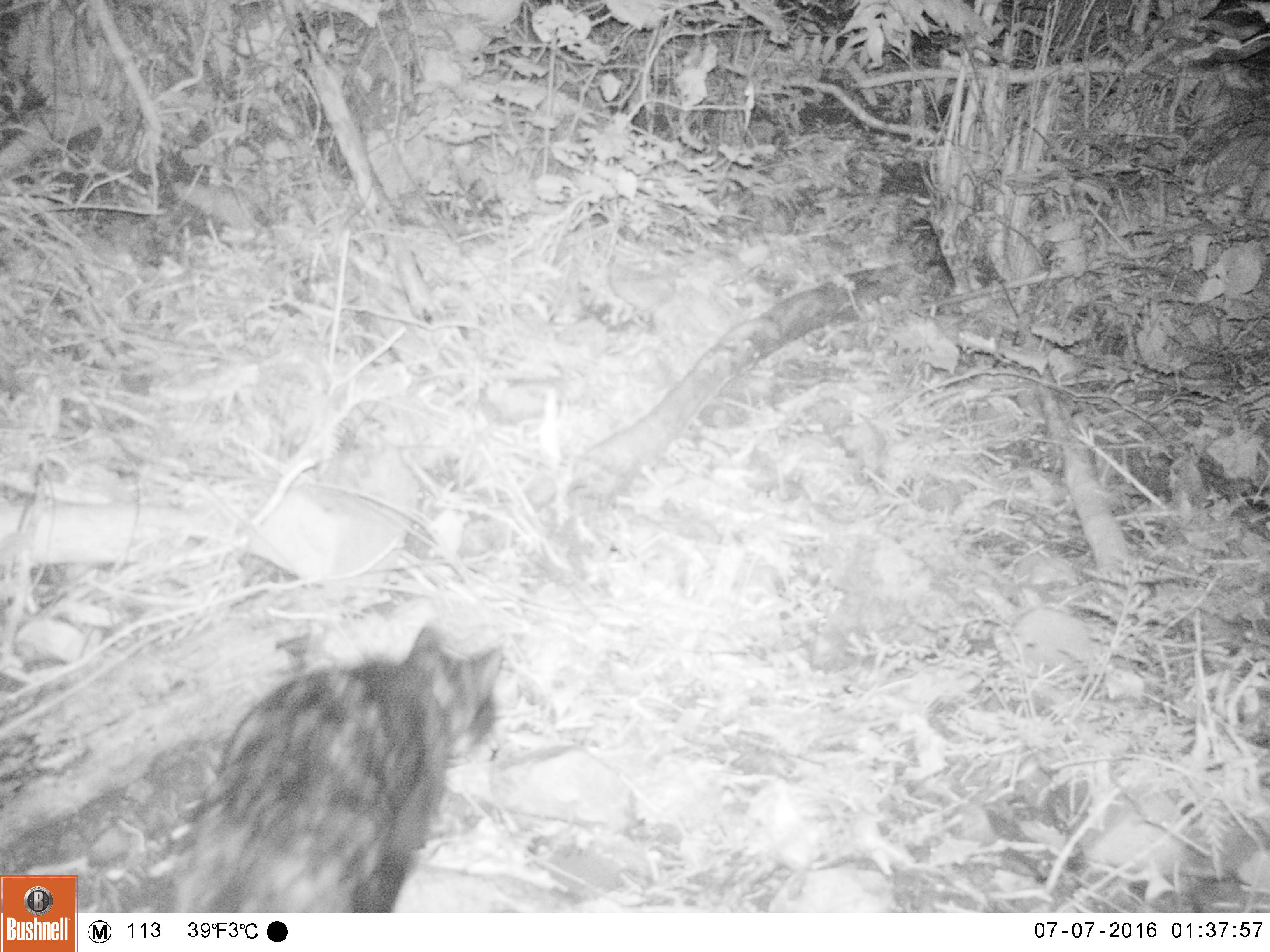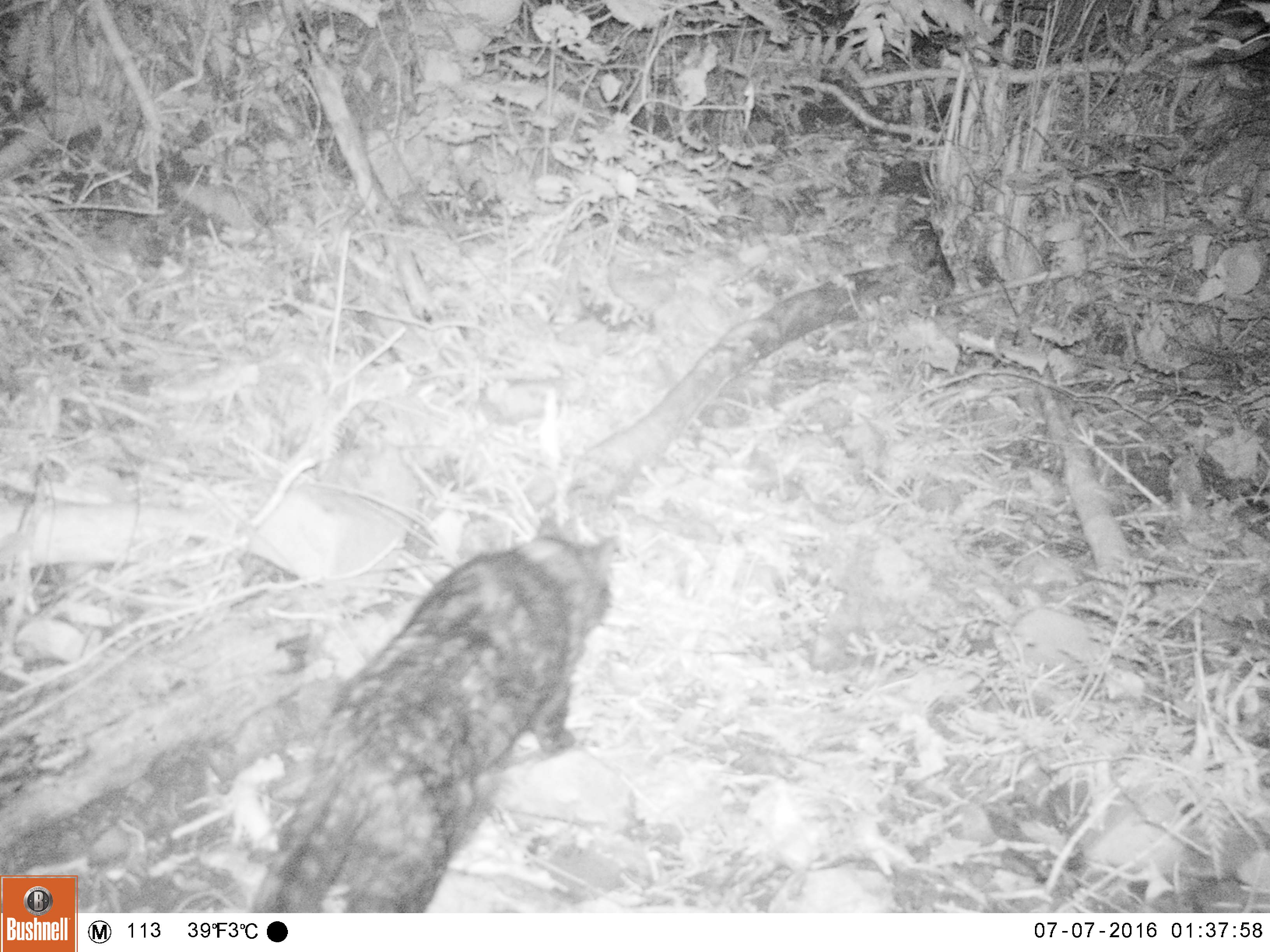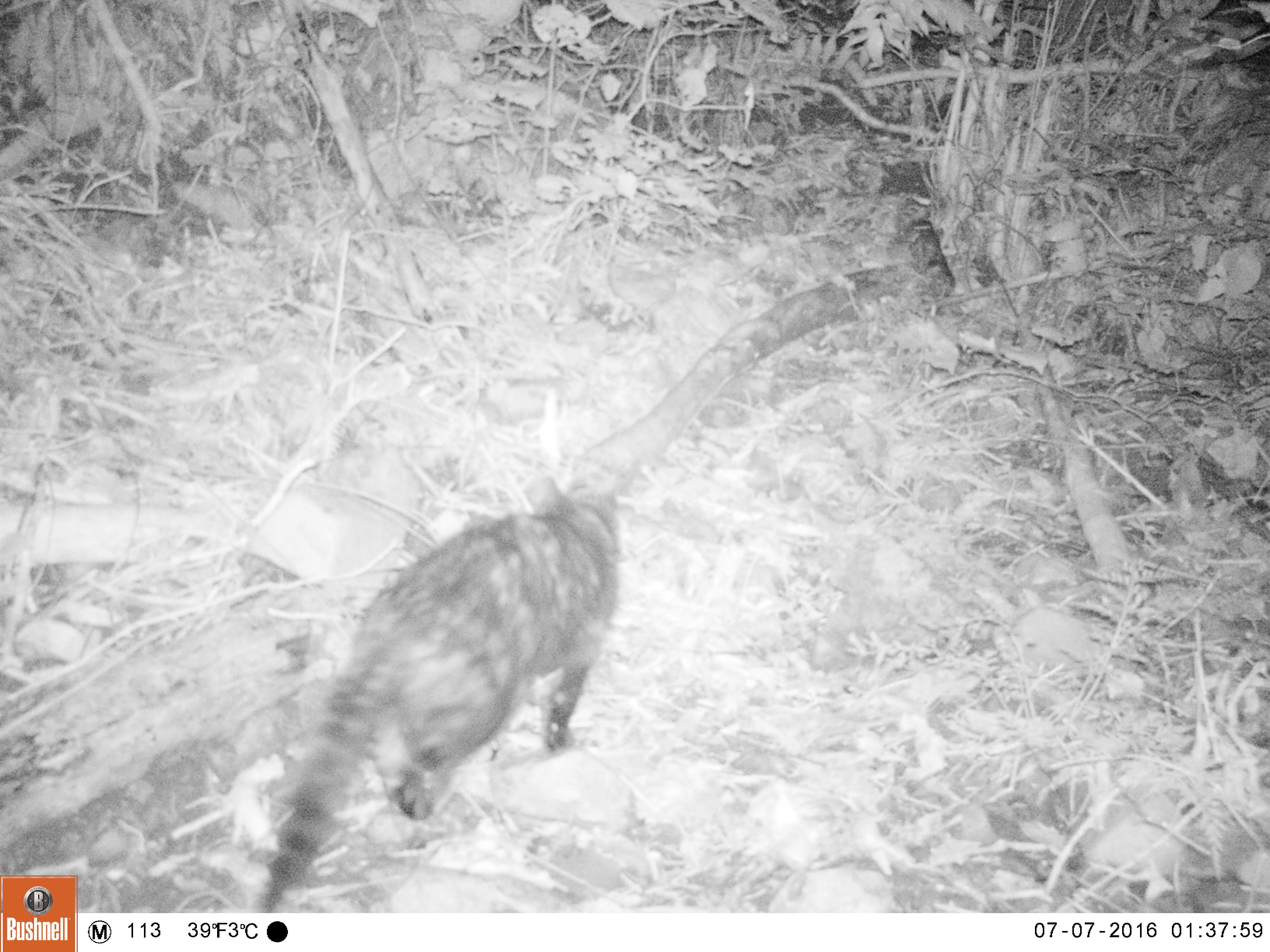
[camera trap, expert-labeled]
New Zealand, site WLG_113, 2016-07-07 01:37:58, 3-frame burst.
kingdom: Animalia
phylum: Chordata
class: Mammalia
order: Carnivora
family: Felidae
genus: Felis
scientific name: Felis catus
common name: domestic cat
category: cat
Cat (domestic cat) (Felis catus).